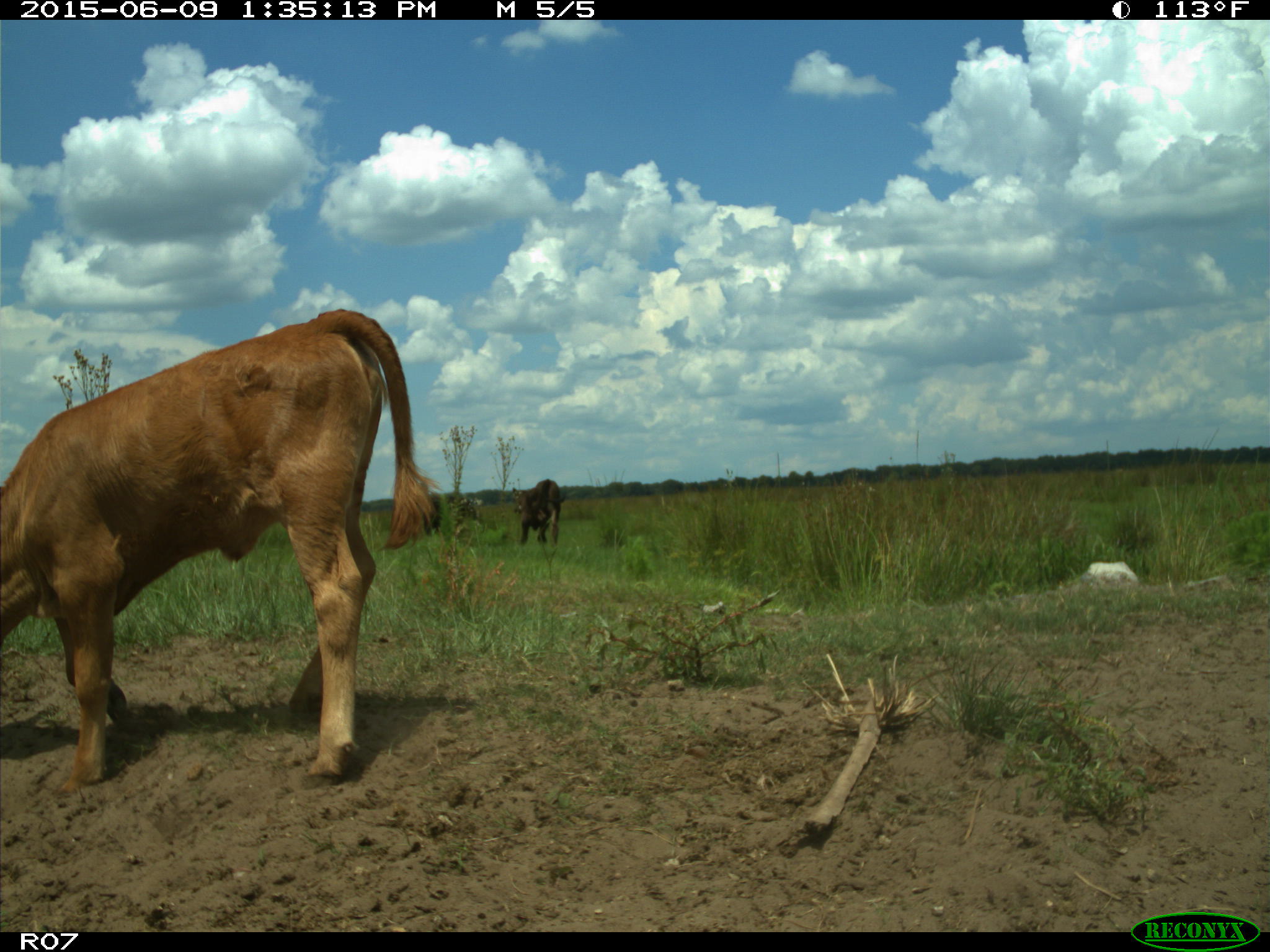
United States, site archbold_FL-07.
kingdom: Animalia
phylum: Chordata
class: Mammalia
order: Artiodactyla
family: Bovidae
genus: Bos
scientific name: Bos taurus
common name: domestic cow